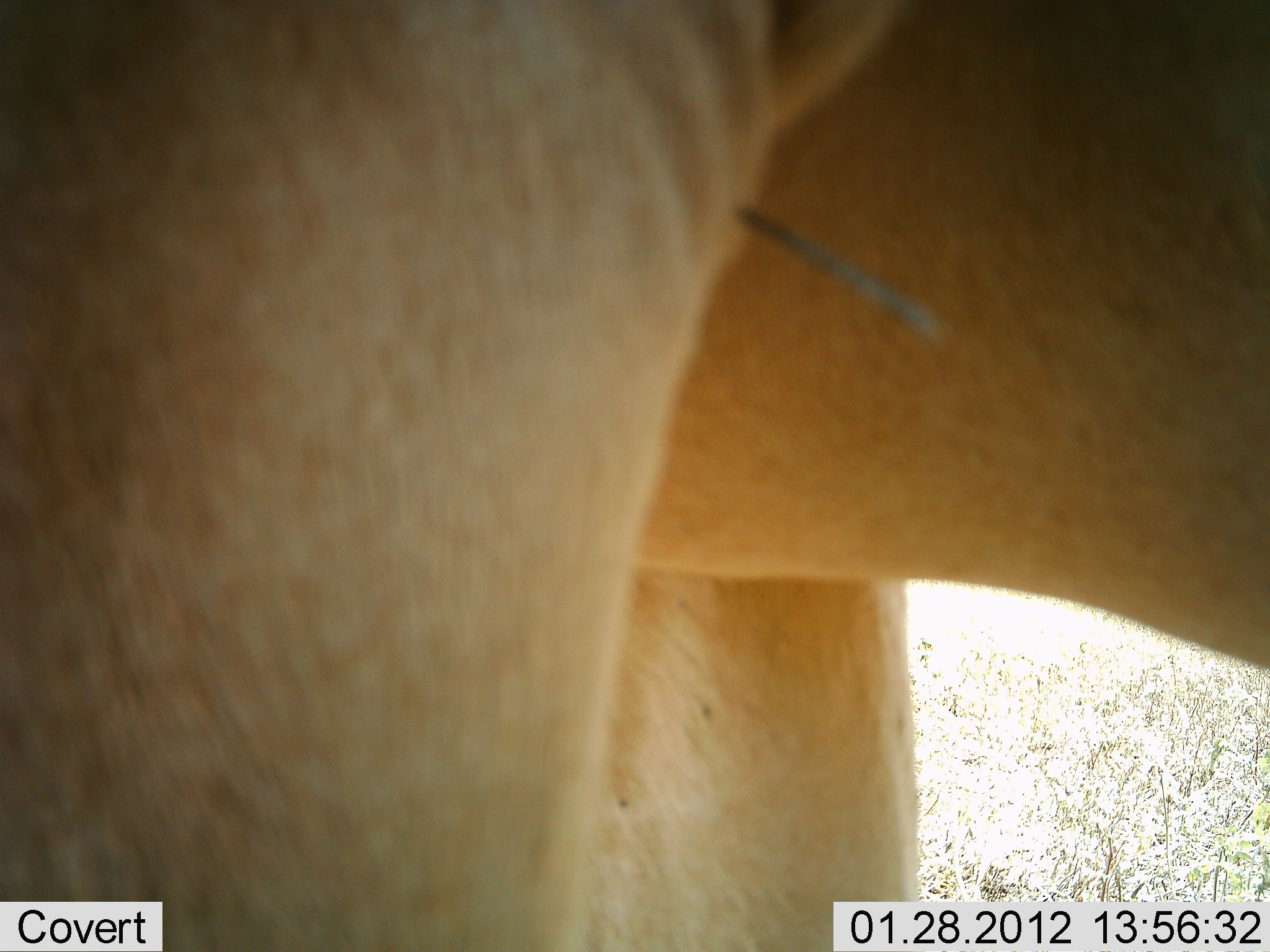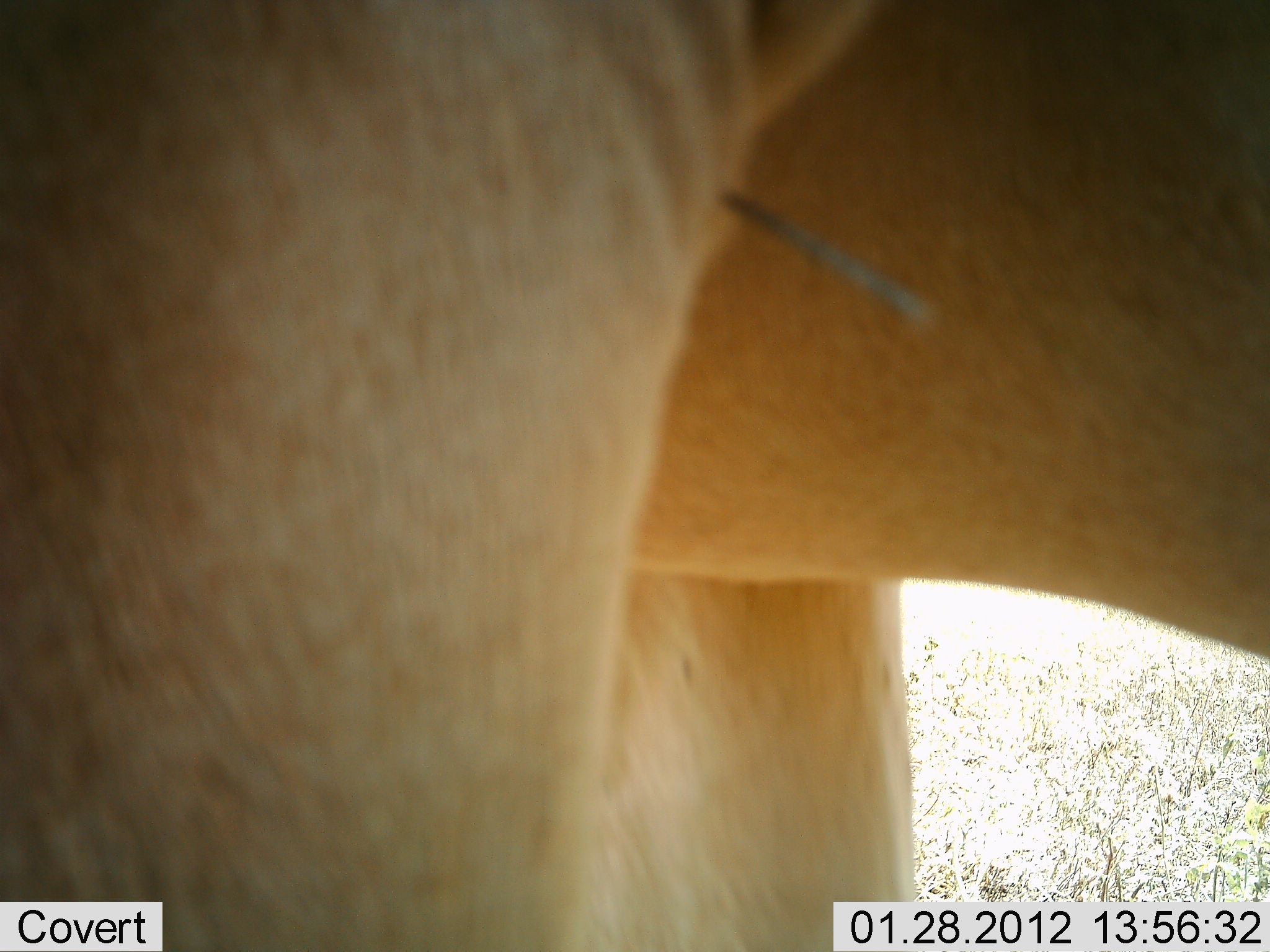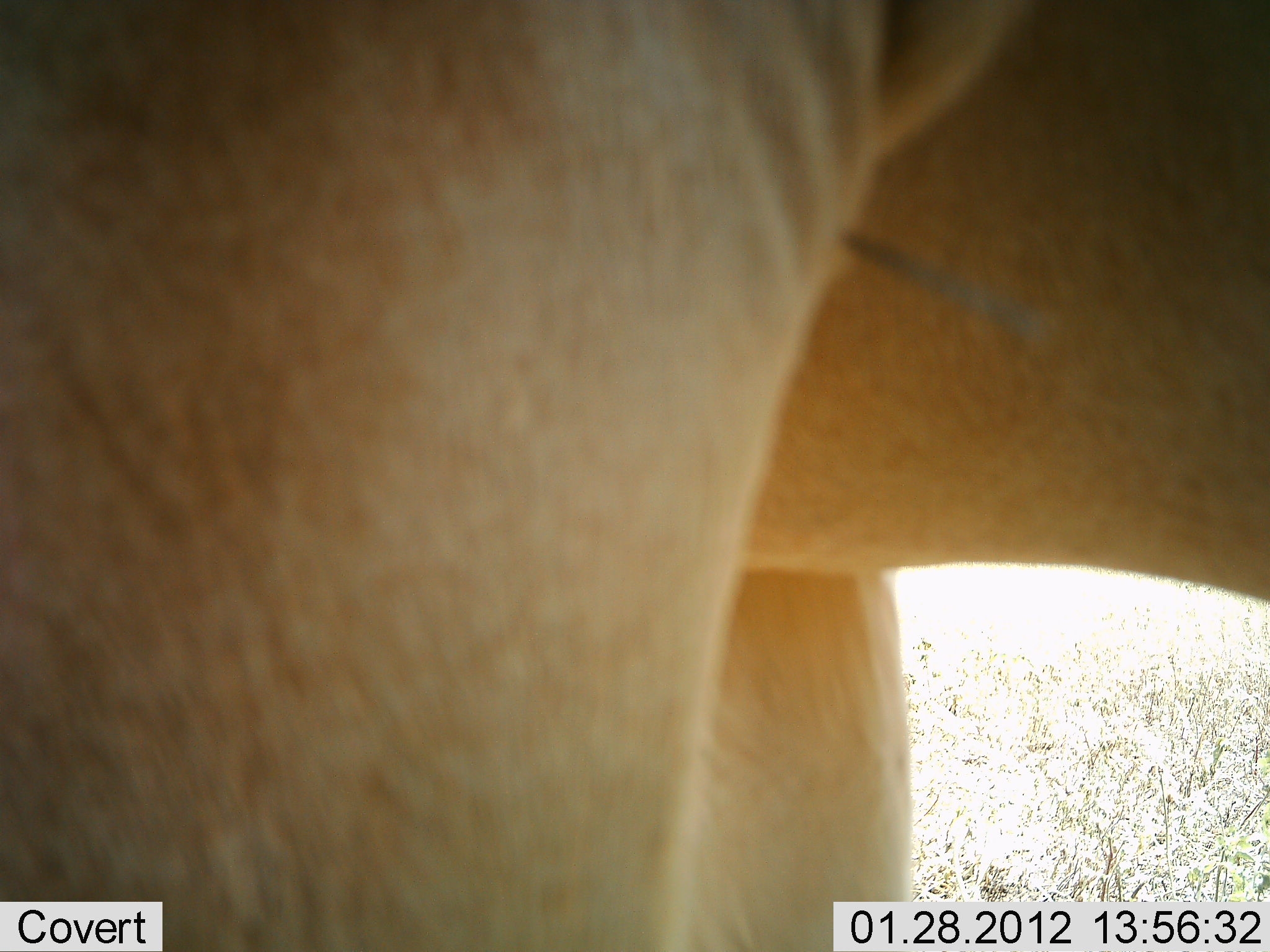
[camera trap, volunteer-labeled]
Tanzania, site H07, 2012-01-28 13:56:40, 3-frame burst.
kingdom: Animalia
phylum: Chordata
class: Mammalia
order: Artiodactyla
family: Bovidae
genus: Alcelaphus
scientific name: Alcelaphus buselaphus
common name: hartebeest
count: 1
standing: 100%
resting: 0%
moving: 0%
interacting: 0%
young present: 0%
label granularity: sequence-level